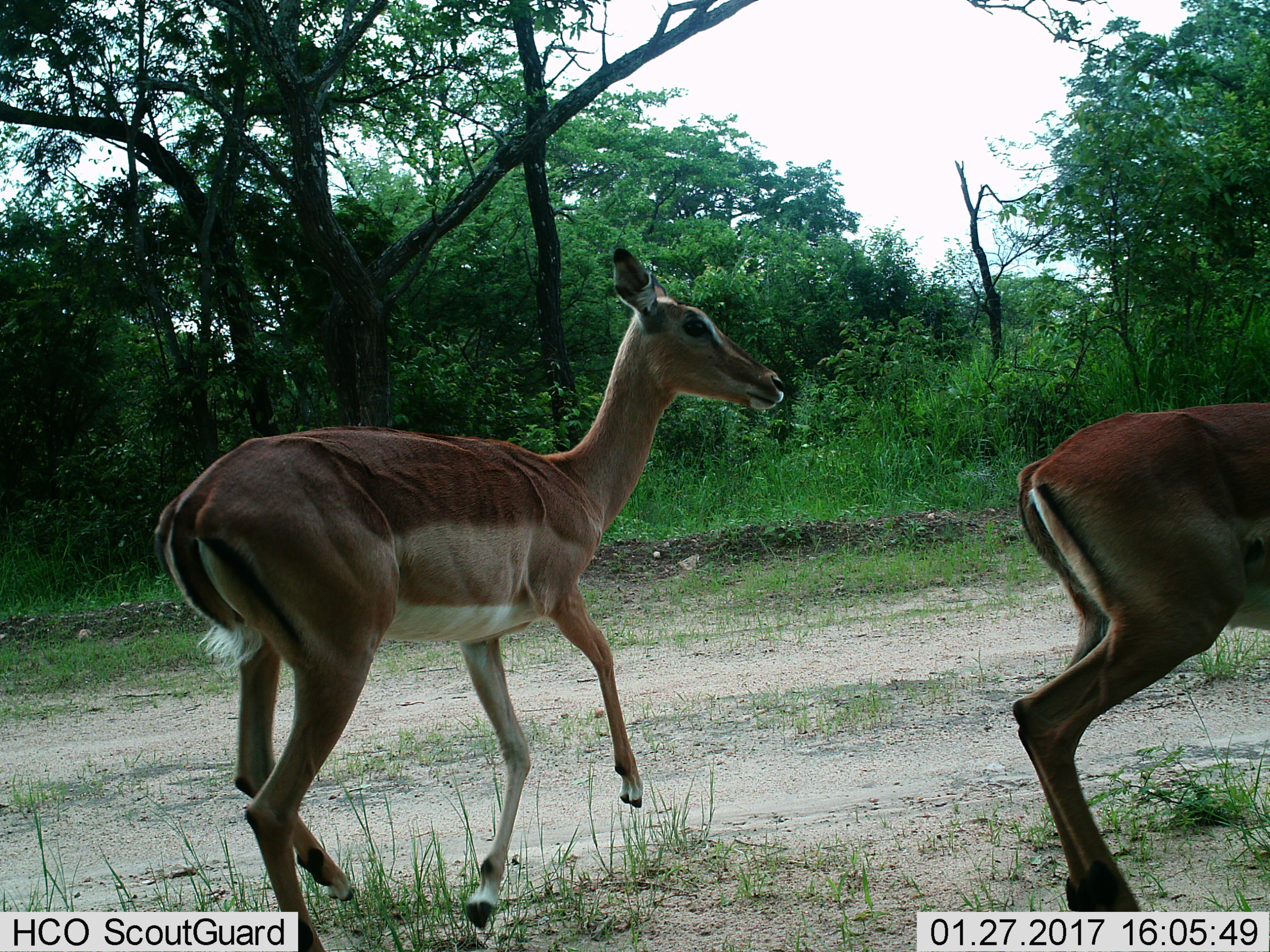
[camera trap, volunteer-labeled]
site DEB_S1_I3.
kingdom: Animalia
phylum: Chordata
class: Mammalia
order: Artiodactyla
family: Bovidae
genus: Aepyceros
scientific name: Aepyceros melampus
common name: impala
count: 2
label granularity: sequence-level